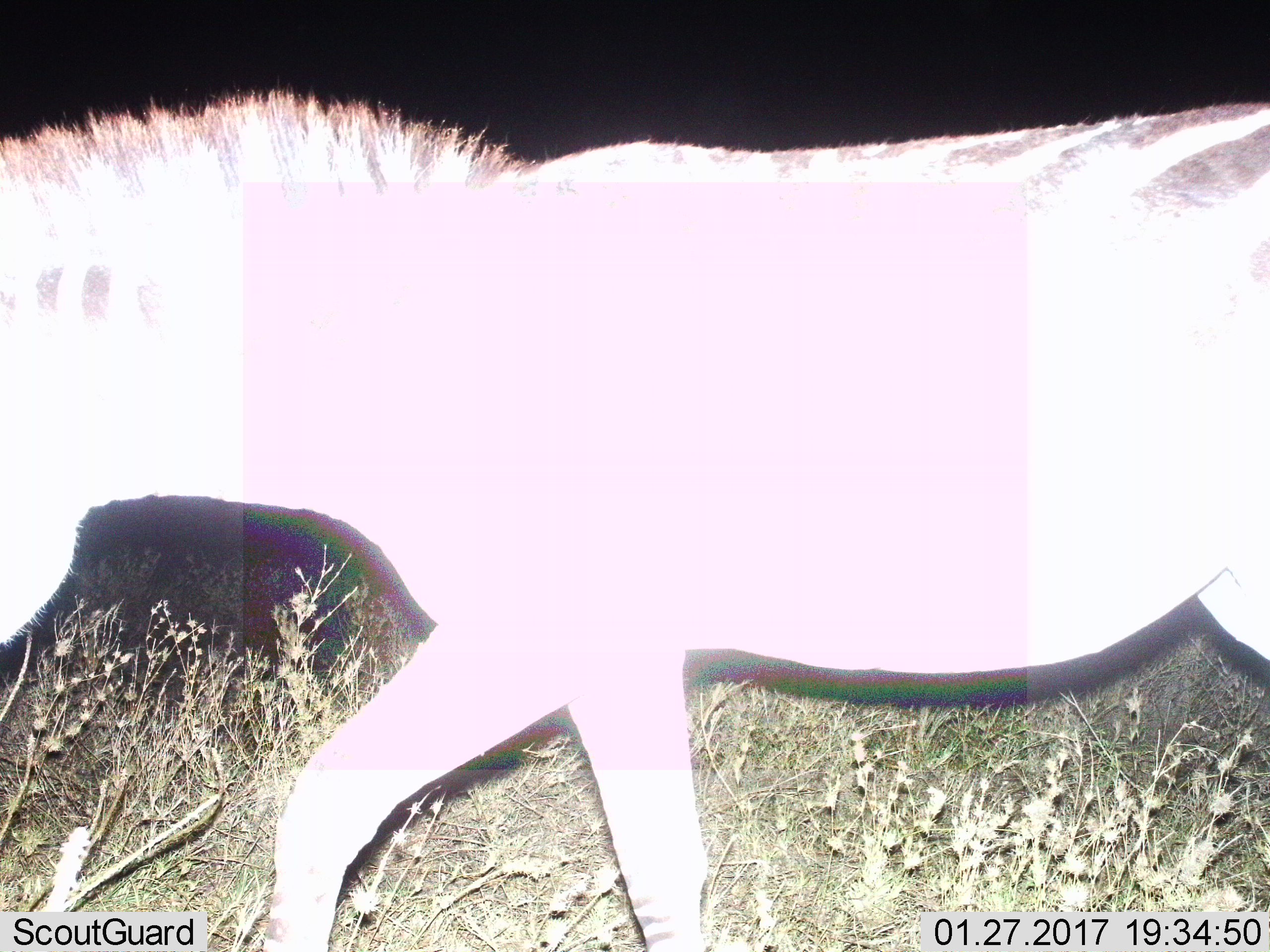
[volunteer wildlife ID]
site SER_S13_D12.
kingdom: Animalia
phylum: Chordata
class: Mammalia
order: Perissodactyla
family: Equidae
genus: Equus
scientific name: Equus quagga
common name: plains zebra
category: zebraplains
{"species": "zebraplains (plains zebra) (Equus quagga)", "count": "1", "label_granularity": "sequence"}